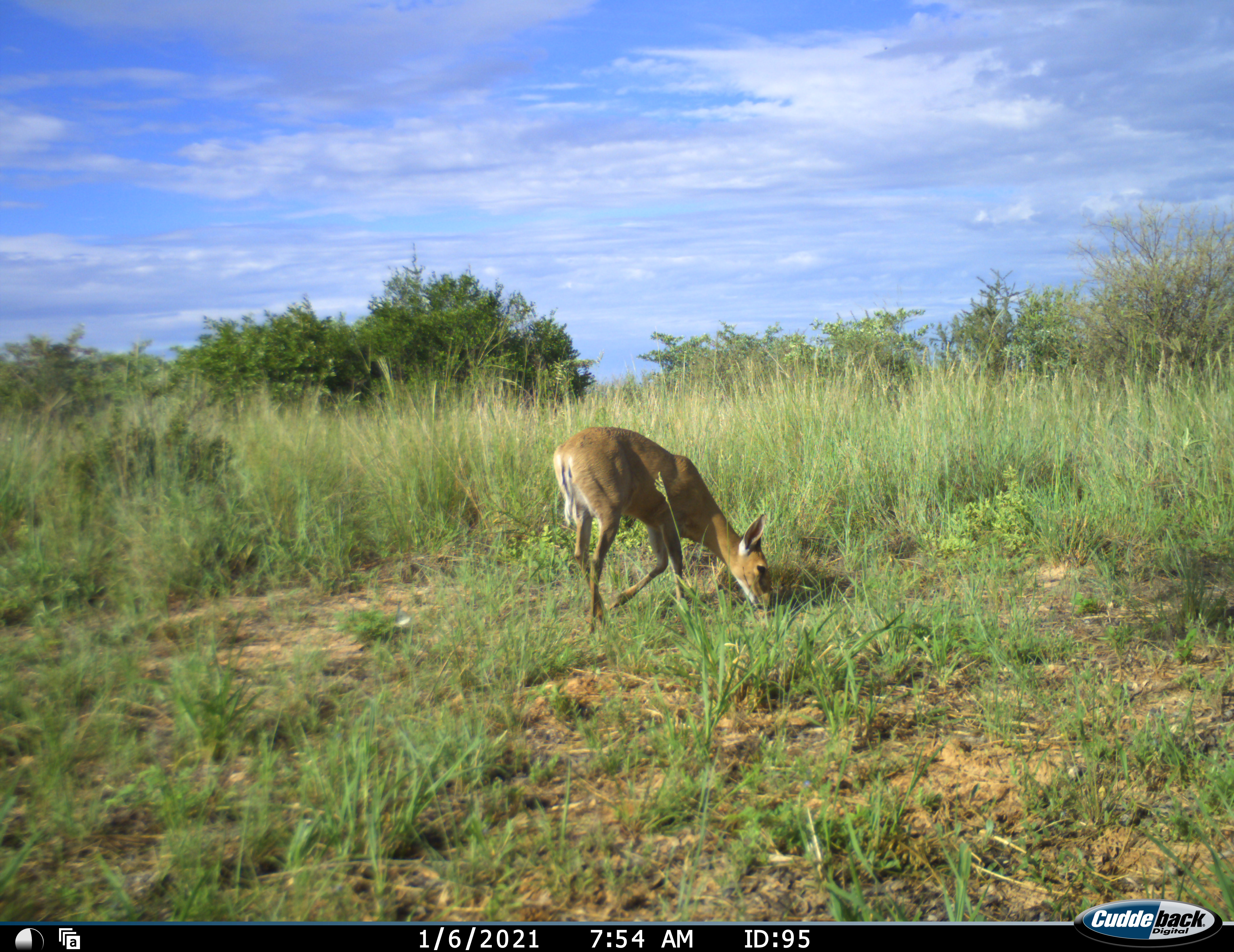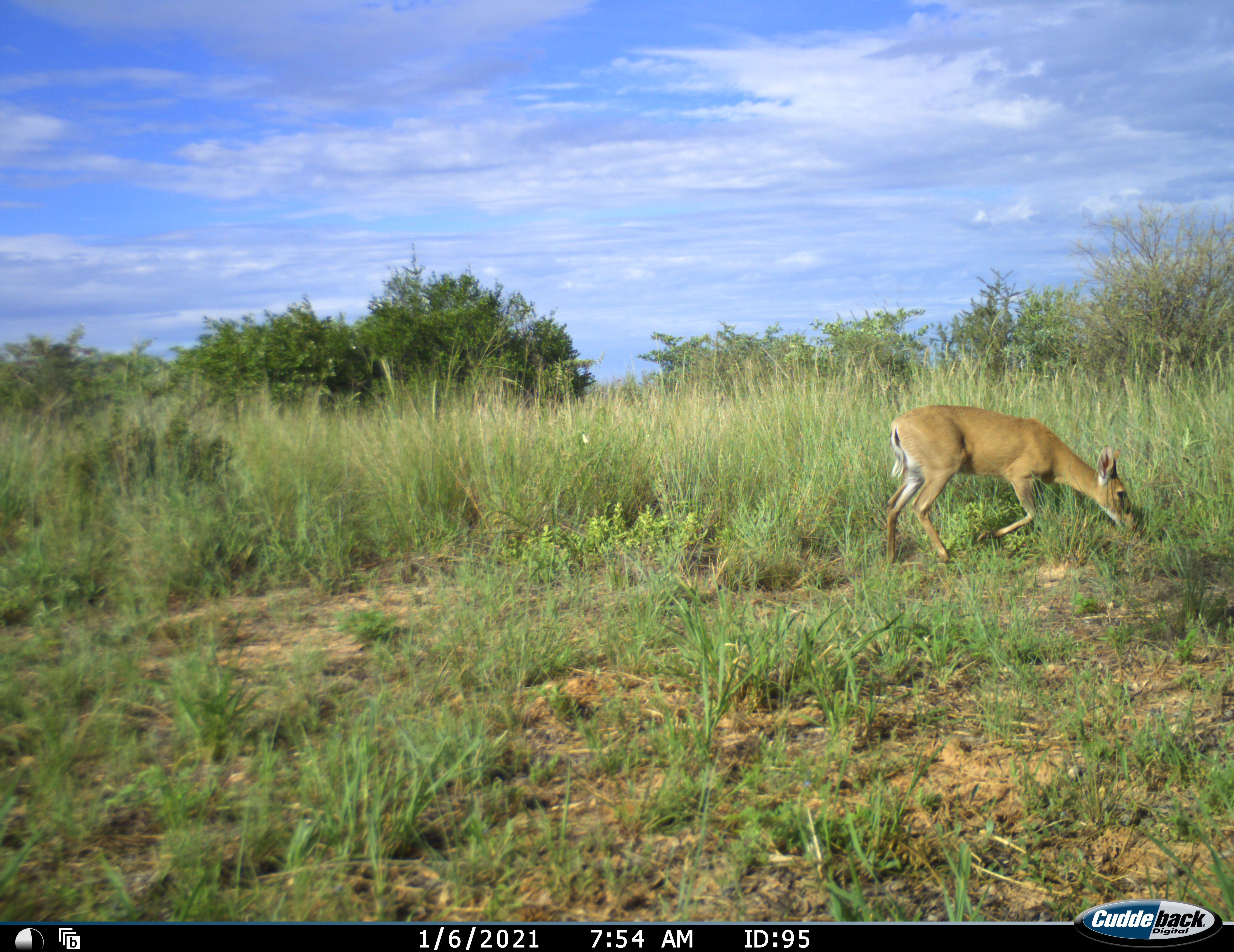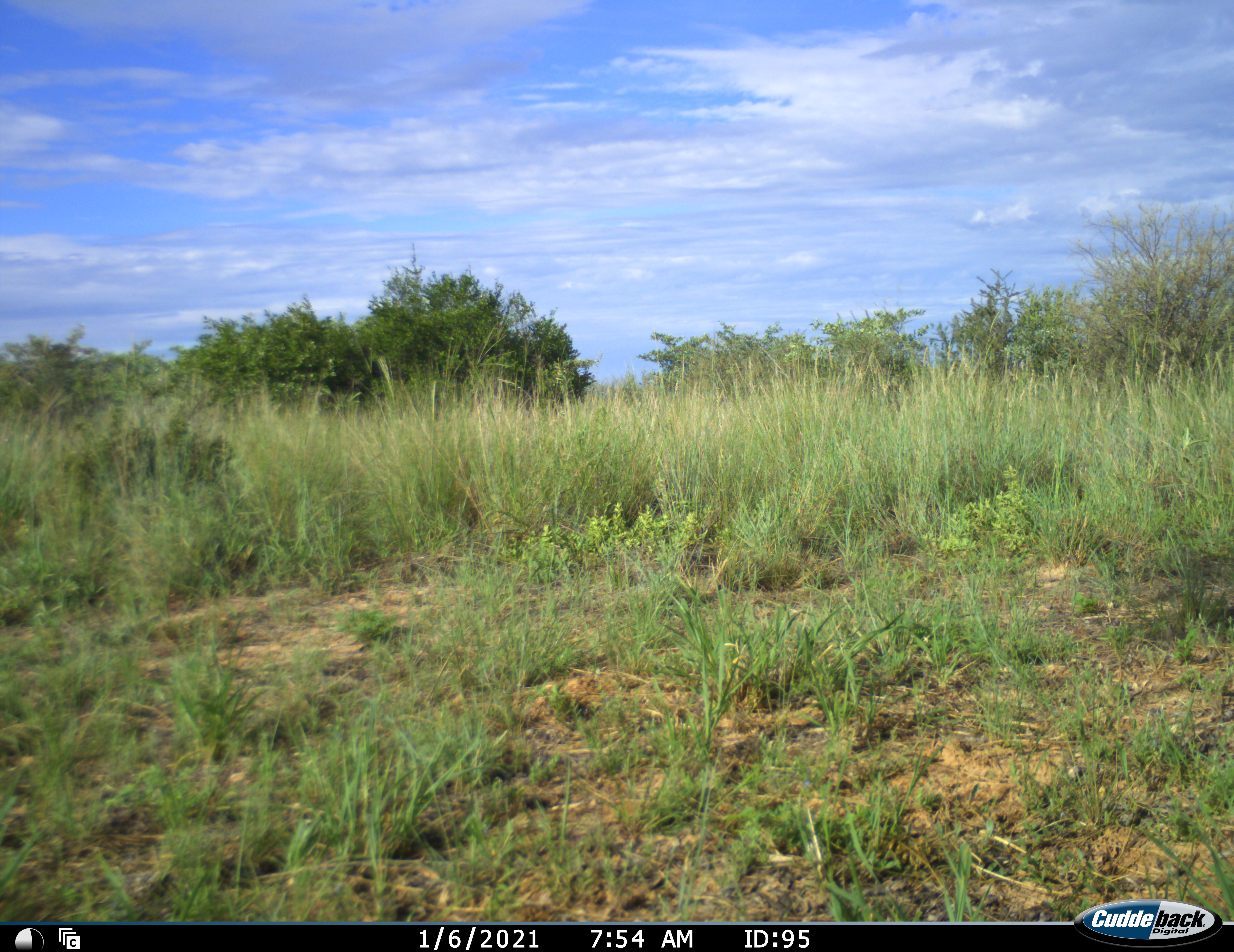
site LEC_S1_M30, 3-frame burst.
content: unidentified animal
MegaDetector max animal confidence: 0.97